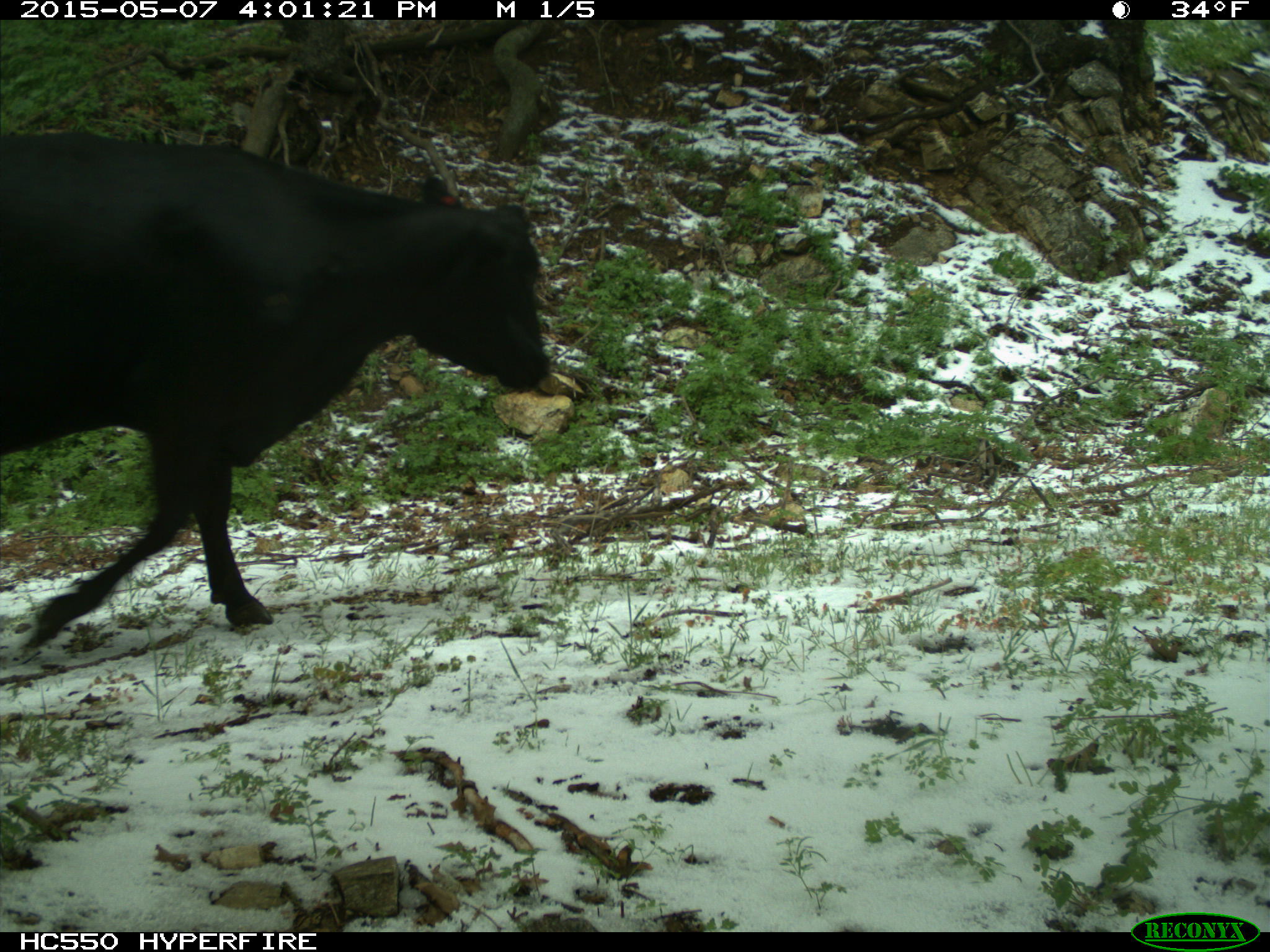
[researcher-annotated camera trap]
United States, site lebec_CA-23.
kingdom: Animalia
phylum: Chordata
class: Mammalia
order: Artiodactyla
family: Bovidae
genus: Bos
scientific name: Bos taurus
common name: domestic cow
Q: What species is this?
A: Bos taurus (domestic cow).